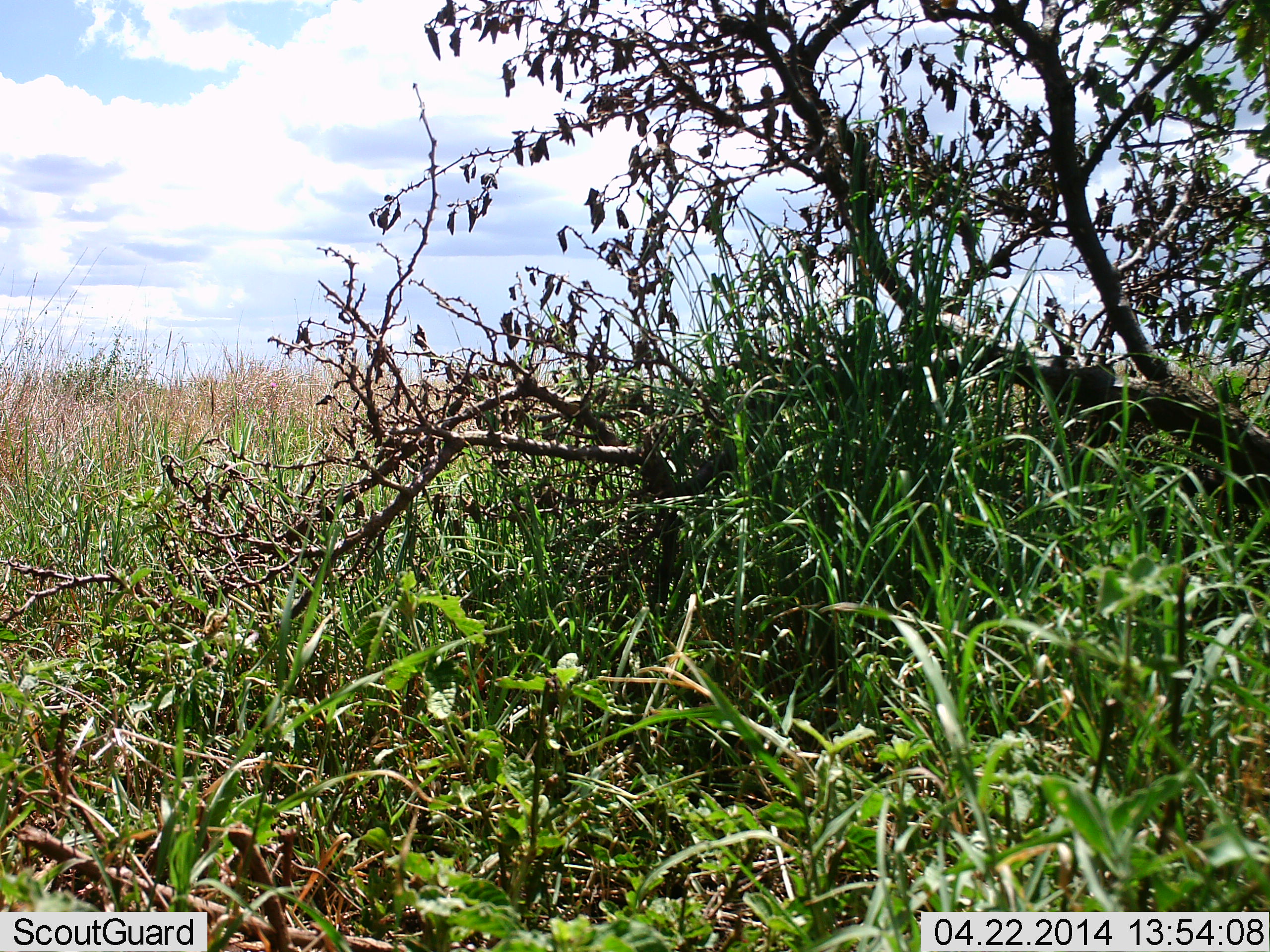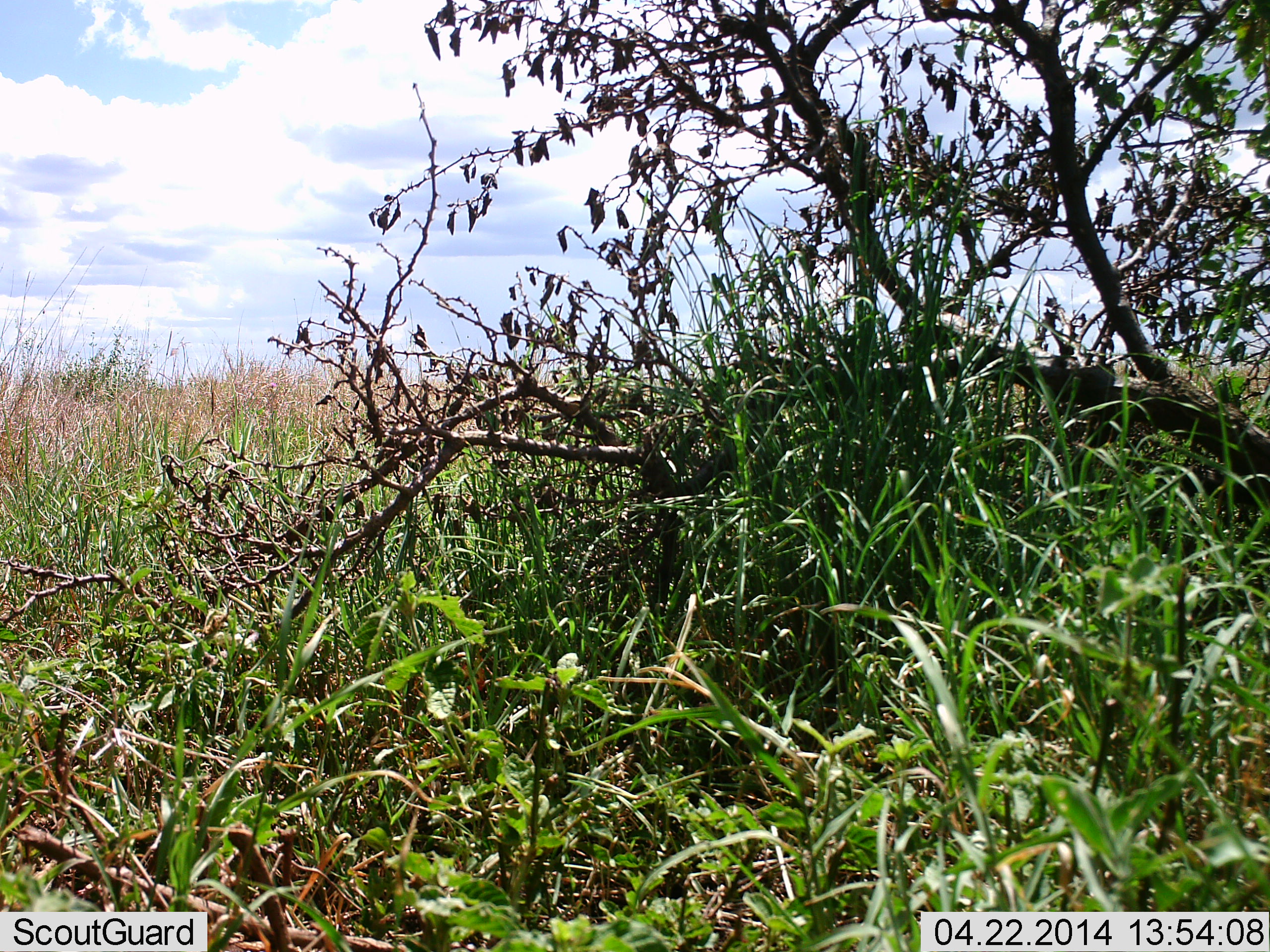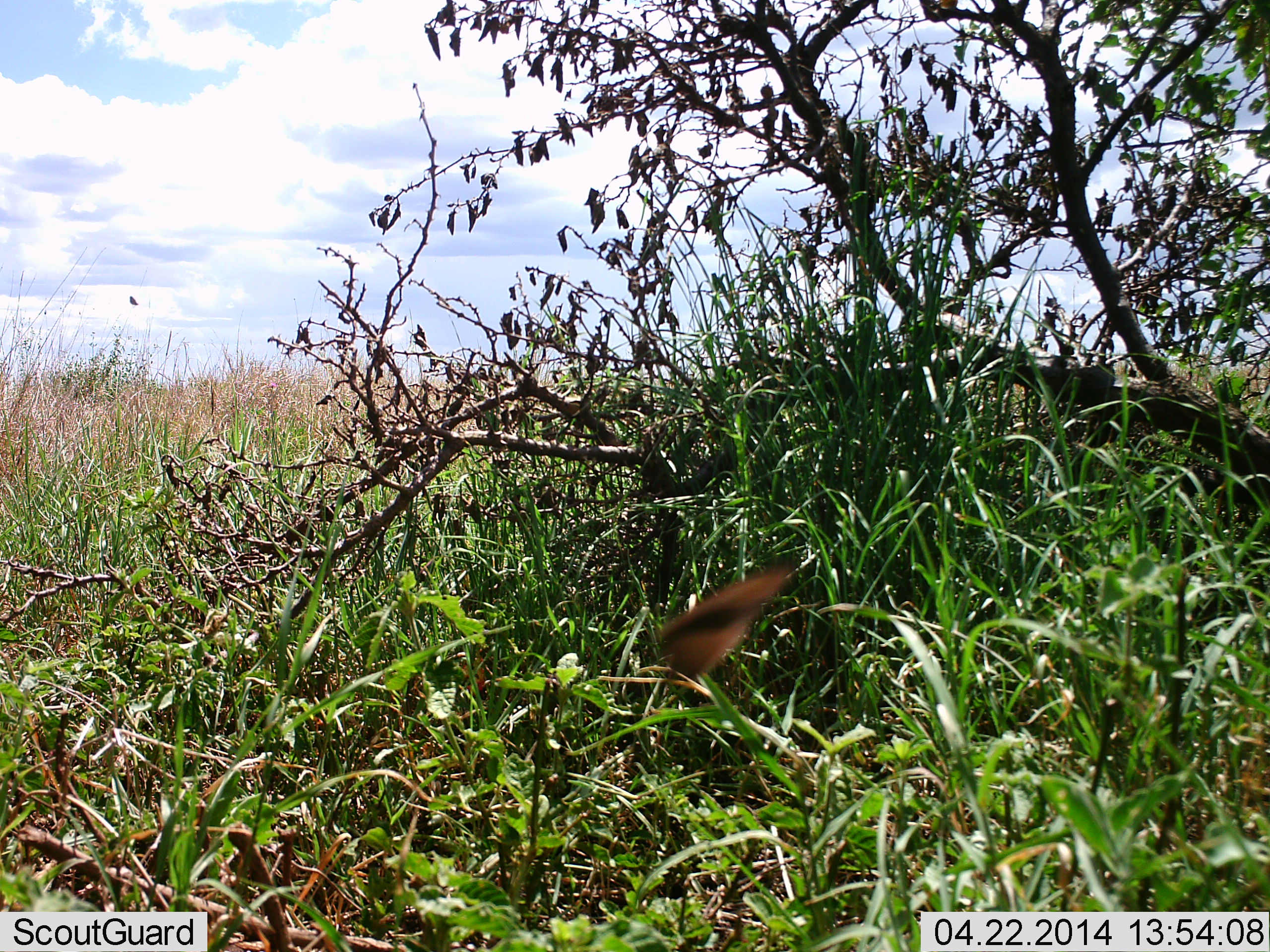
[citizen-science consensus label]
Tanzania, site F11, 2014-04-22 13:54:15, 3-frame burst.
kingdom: Animalia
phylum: Arthropoda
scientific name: Arthropoda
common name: arthropods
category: insectspider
Insectspider (arthropods) (Arthropoda), count 1. Behavior (volunteer vote fractions): standing 10%, resting 0%, moving 90%, interacting 0%. Young present (vote fraction): 0%. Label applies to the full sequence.